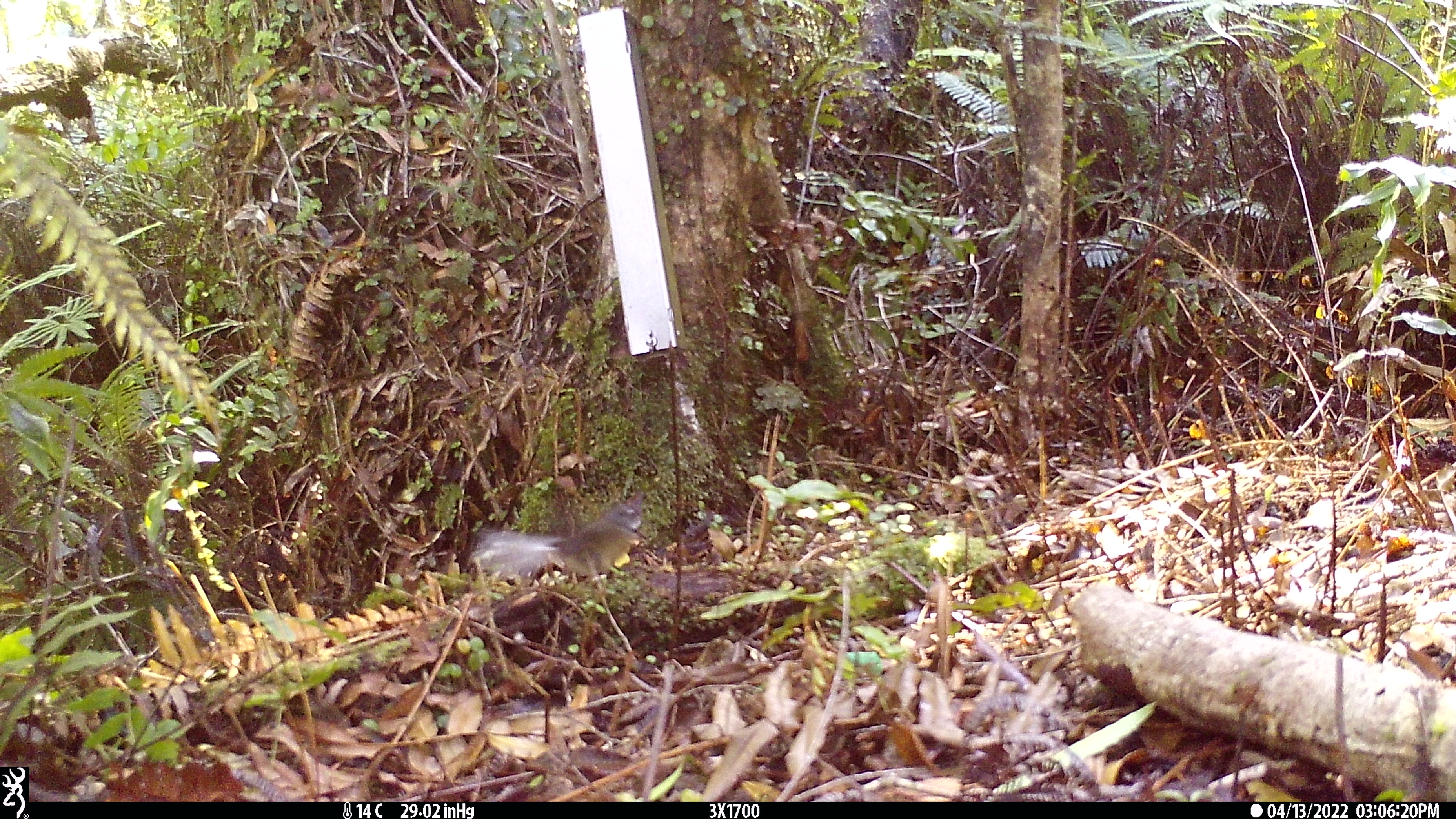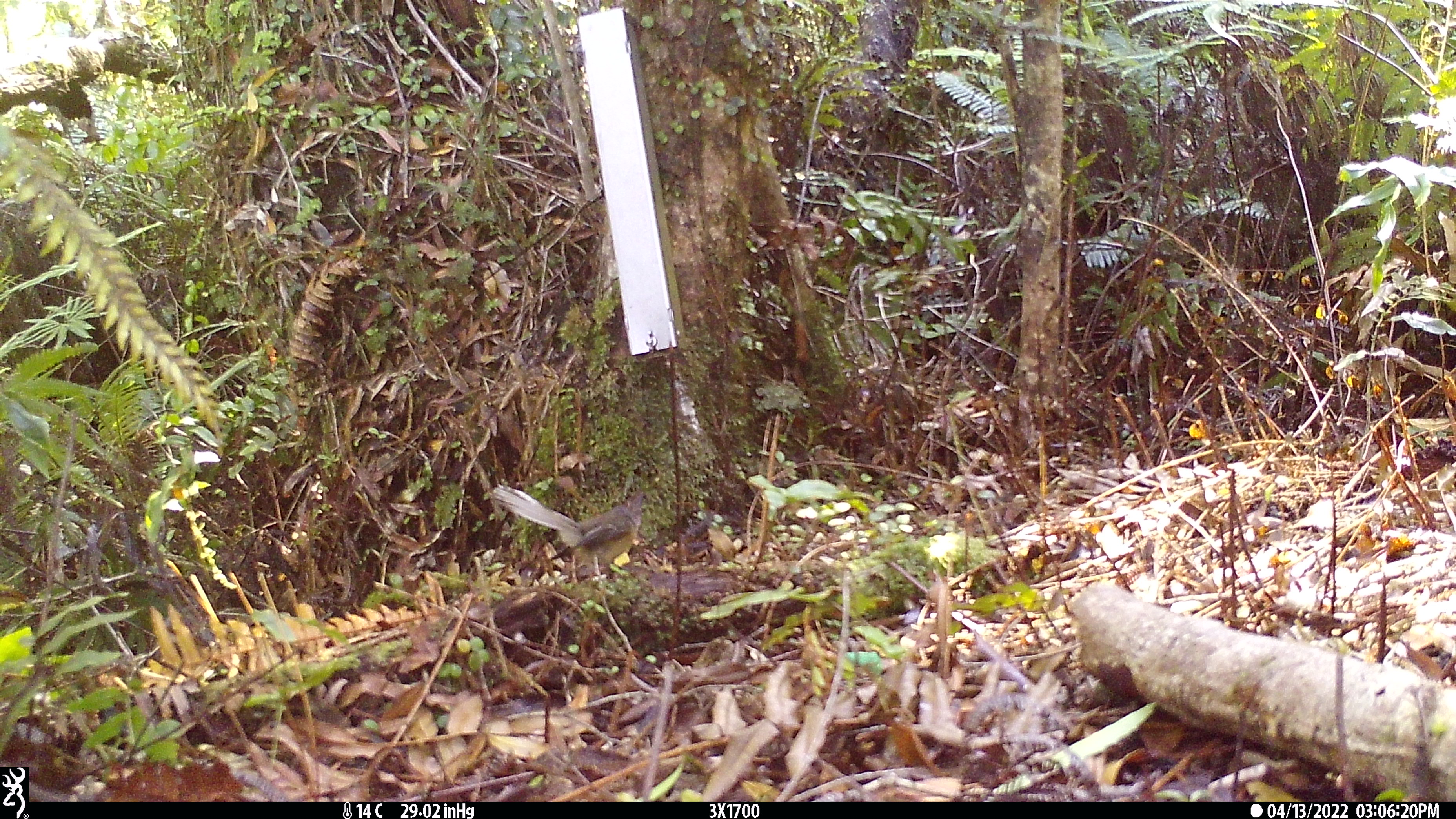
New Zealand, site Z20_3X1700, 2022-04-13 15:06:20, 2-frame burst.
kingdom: Animalia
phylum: Chordata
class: Aves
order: Passeriformes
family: Rhipiduridae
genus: Rhipidura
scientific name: Rhipidura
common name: fantails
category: fantail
Fantail (fantails) (Rhipidura).